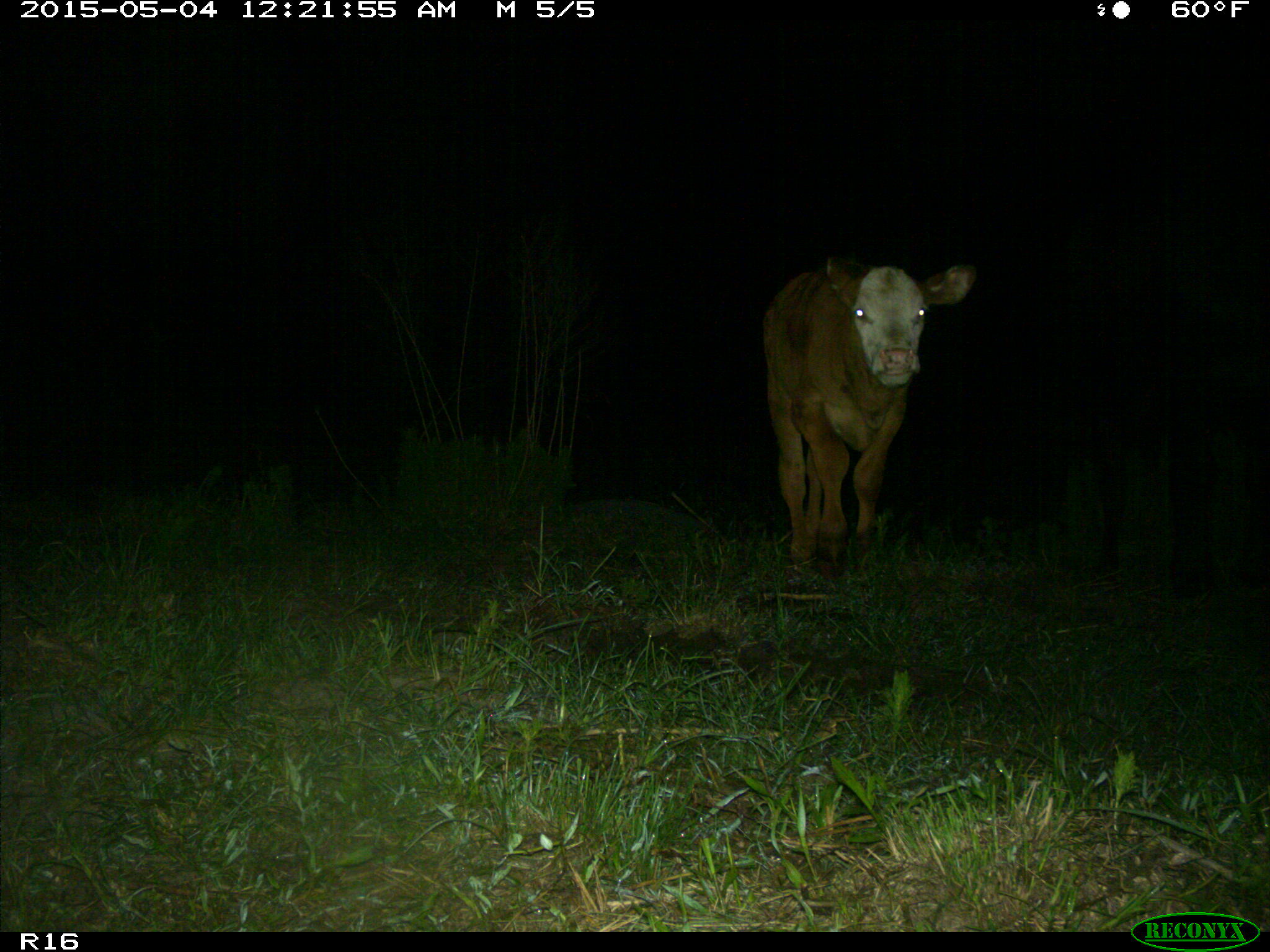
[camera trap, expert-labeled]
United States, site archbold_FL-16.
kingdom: Animalia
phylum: Chordata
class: Mammalia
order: Artiodactyla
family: Bovidae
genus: Bos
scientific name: Bos taurus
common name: domestic cow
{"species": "Bos taurus (domestic cow)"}